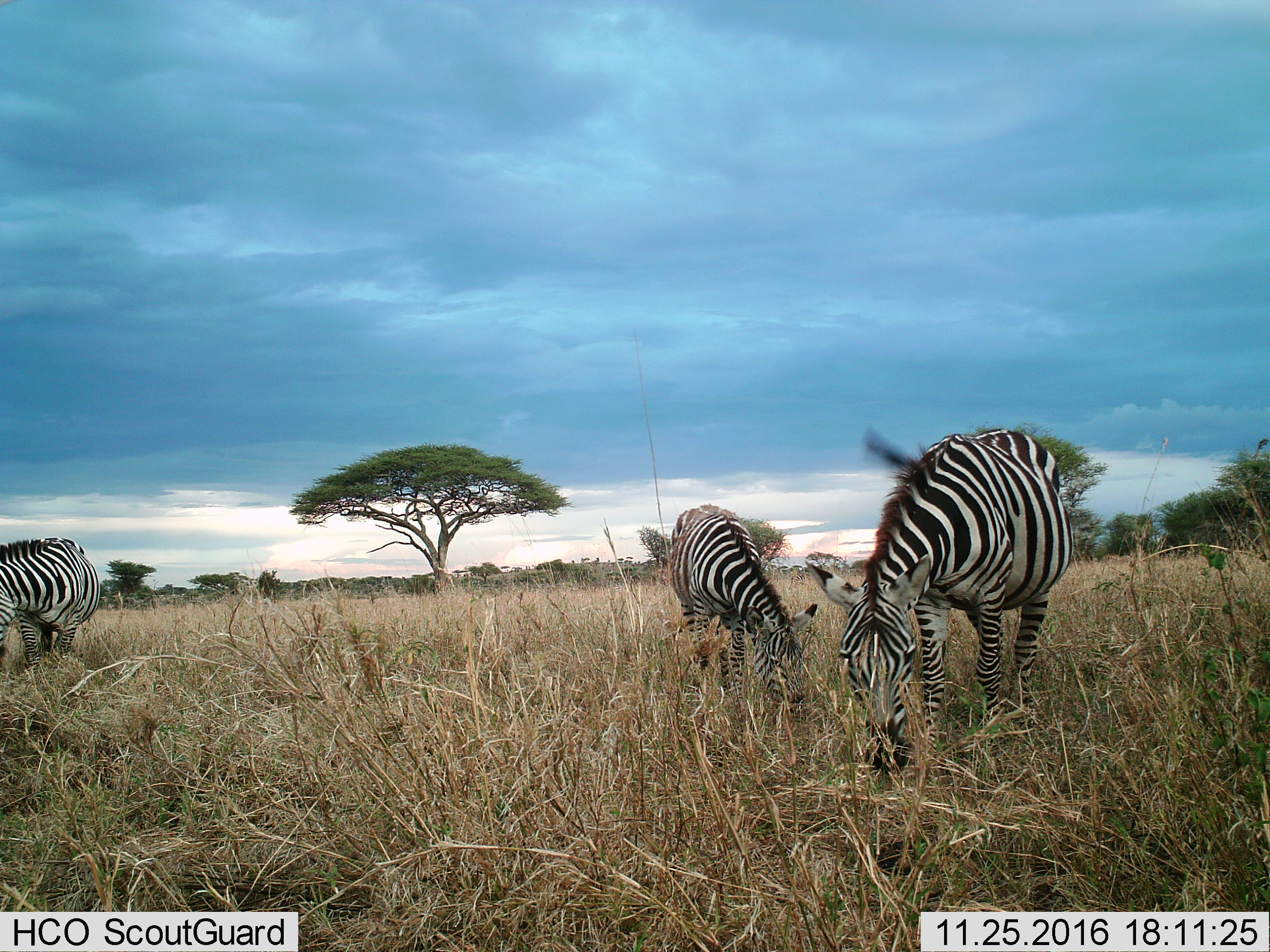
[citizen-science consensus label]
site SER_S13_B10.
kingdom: Animalia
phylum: Chordata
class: Mammalia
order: Perissodactyla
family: Equidae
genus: Equus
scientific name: Equus quagga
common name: plains zebra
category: zebraplains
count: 3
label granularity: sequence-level